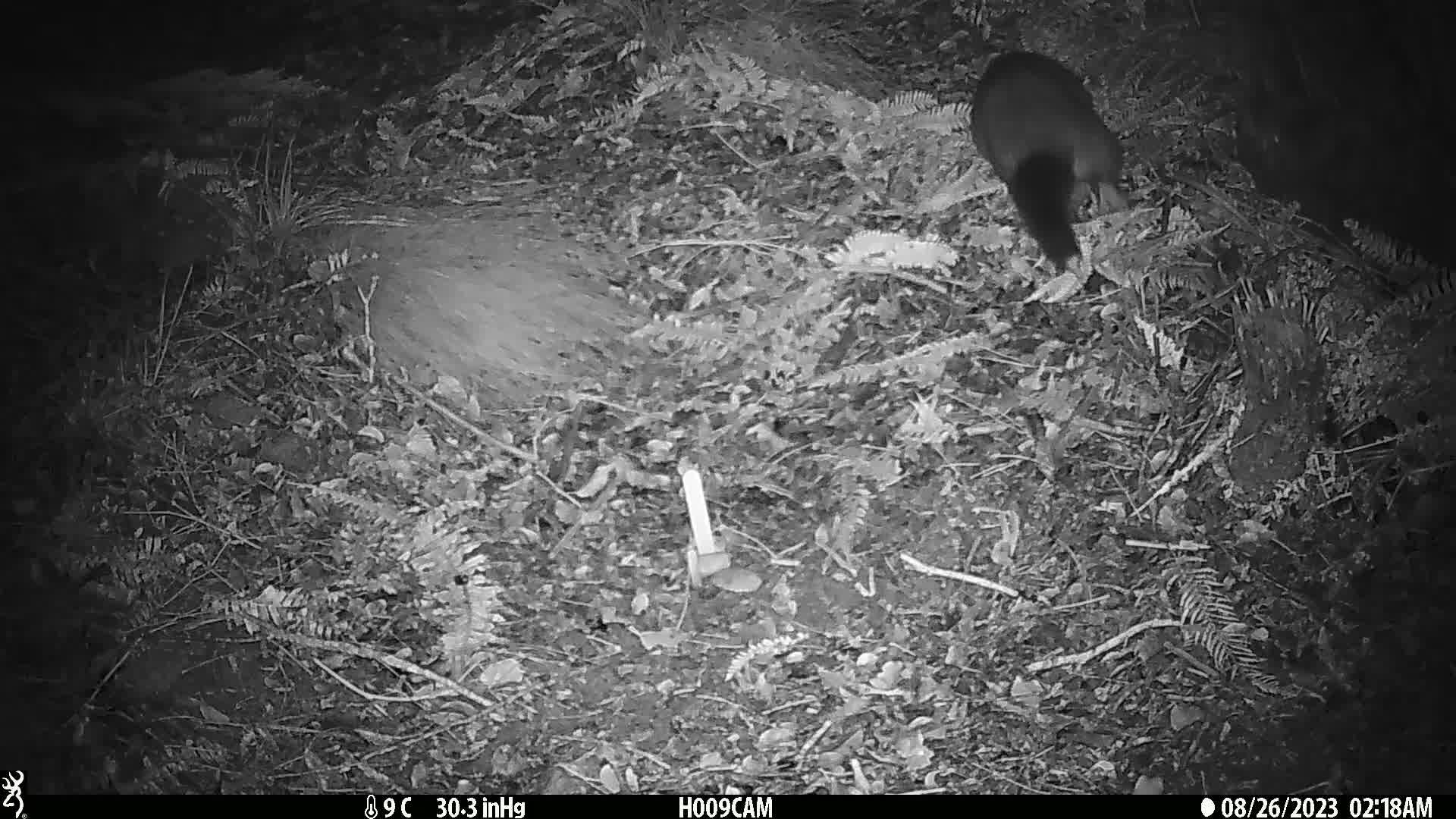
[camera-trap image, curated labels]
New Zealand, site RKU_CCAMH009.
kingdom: Animalia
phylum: Chordata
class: Mammalia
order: Diprotodontia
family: Phalangeridae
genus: Trichosurus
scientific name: Trichosurus vulpecula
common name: common brushtail possum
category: possum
Possum (common brushtail possum) (Trichosurus vulpecula).